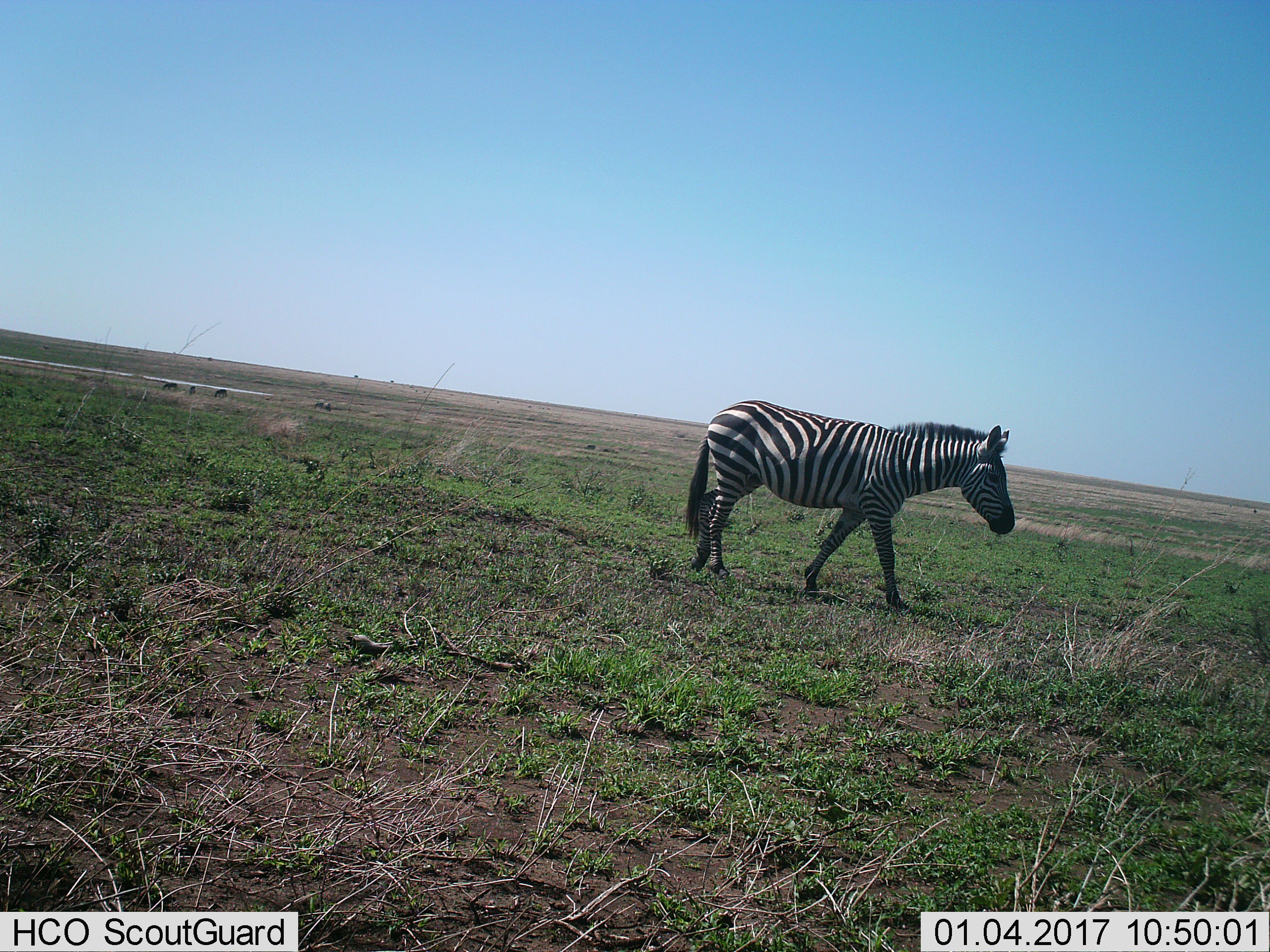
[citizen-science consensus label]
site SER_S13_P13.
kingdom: Animalia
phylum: Chordata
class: Mammalia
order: Perissodactyla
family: Equidae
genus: Equus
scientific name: Equus quagga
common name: plains zebra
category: zebraplains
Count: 1.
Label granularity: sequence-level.